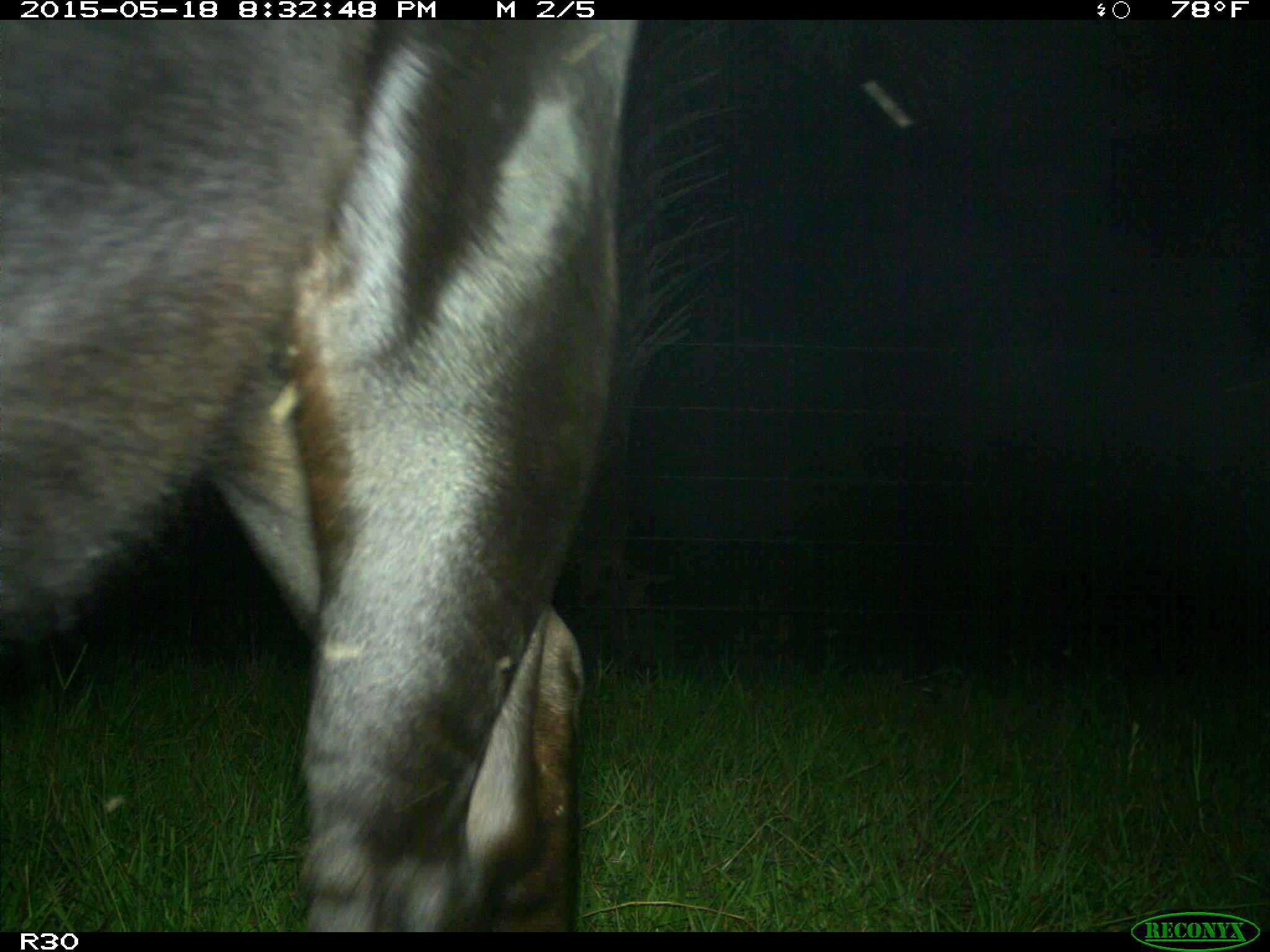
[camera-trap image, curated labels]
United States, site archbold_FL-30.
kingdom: Animalia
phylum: Chordata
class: Mammalia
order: Artiodactyla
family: Bovidae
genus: Bos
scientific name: Bos taurus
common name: domestic cow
Bos taurus (domestic cow).